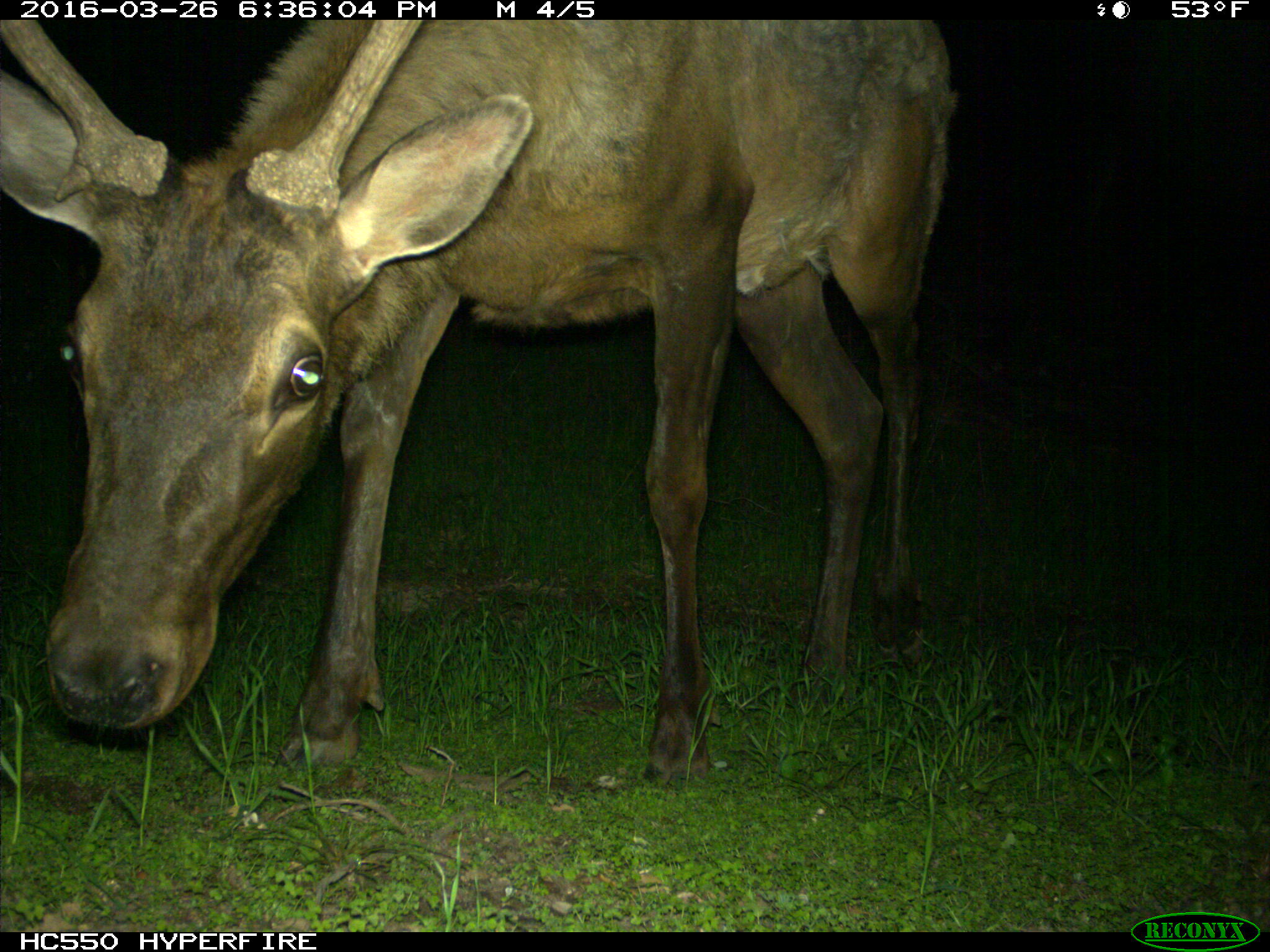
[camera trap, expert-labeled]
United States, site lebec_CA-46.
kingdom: Animalia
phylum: Chordata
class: Mammalia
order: Artiodactyla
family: Cervidae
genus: Cervus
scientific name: Cervus canadensis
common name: elk